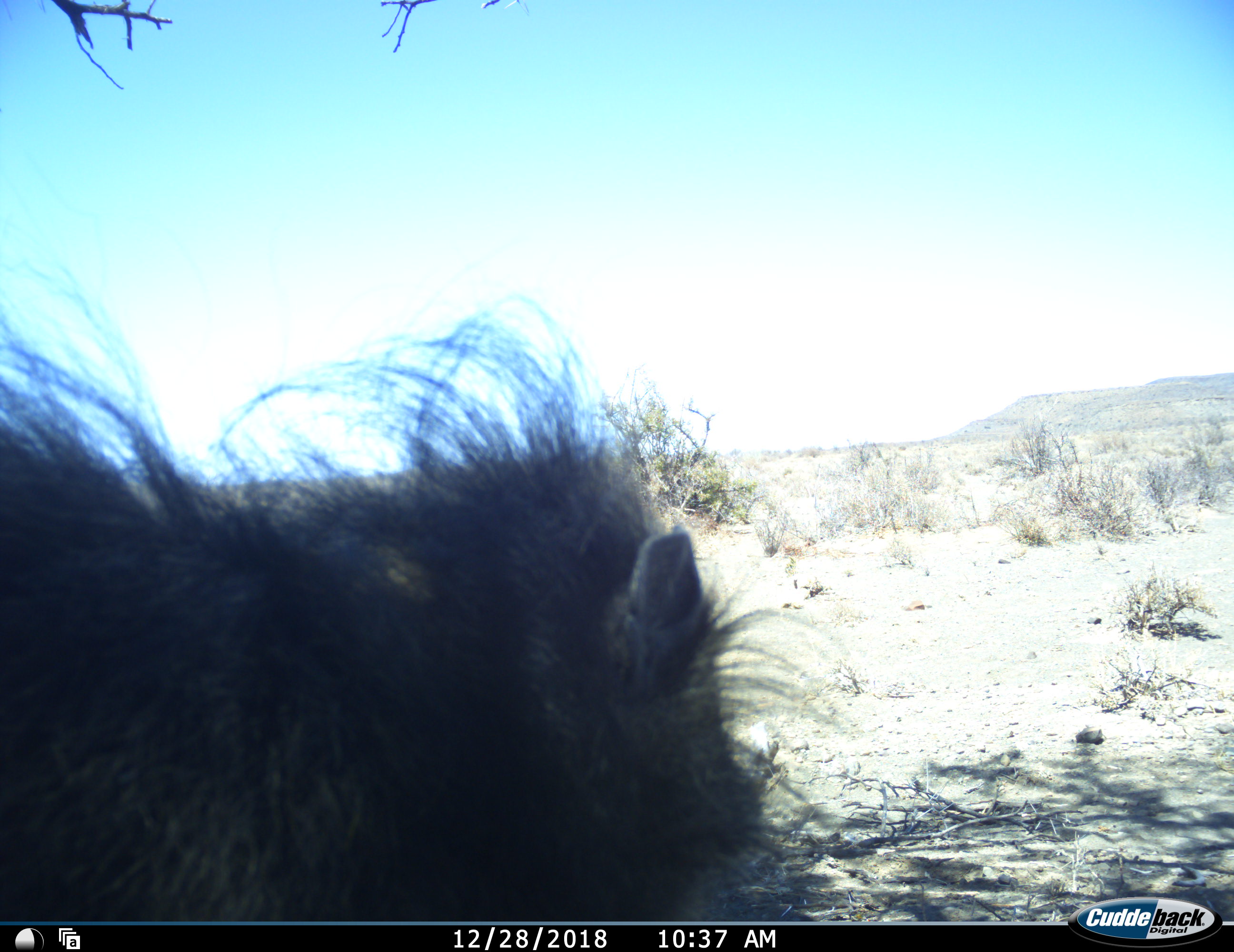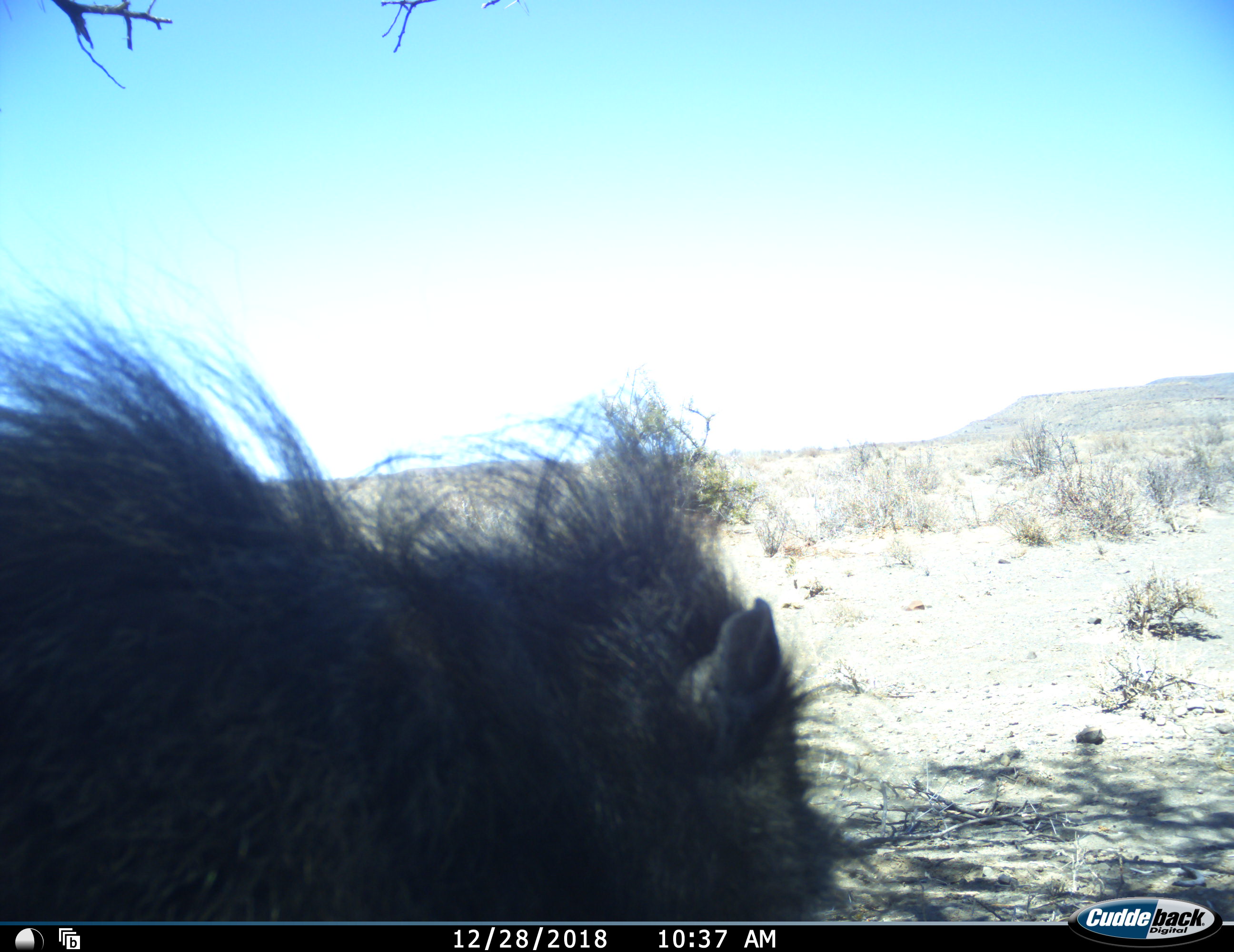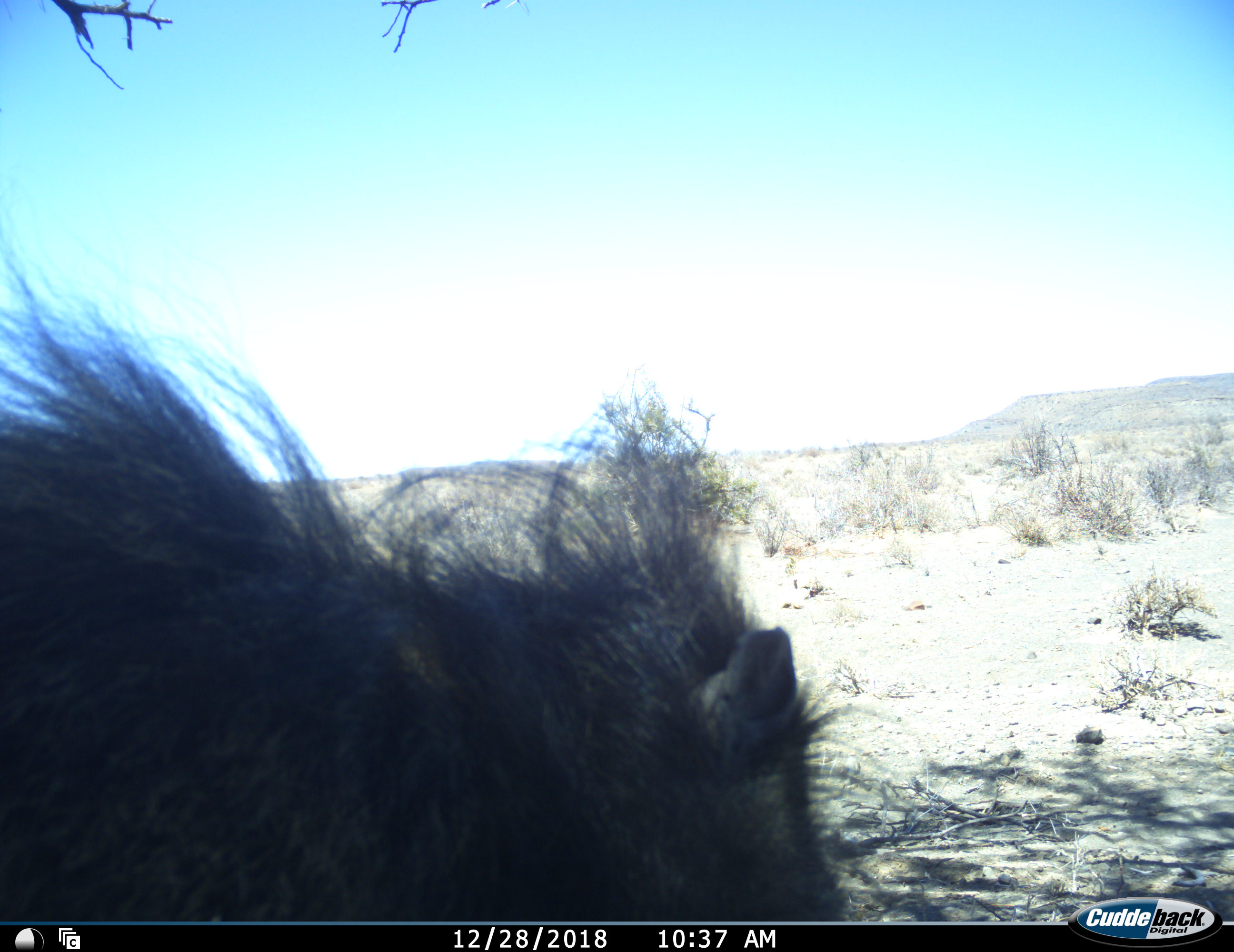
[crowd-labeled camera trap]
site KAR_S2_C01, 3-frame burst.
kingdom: Animalia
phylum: Chordata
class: Mammalia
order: Primates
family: Cercopithecidae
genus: Papio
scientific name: Papio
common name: baboon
Baboon (Papio), count 1. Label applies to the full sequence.